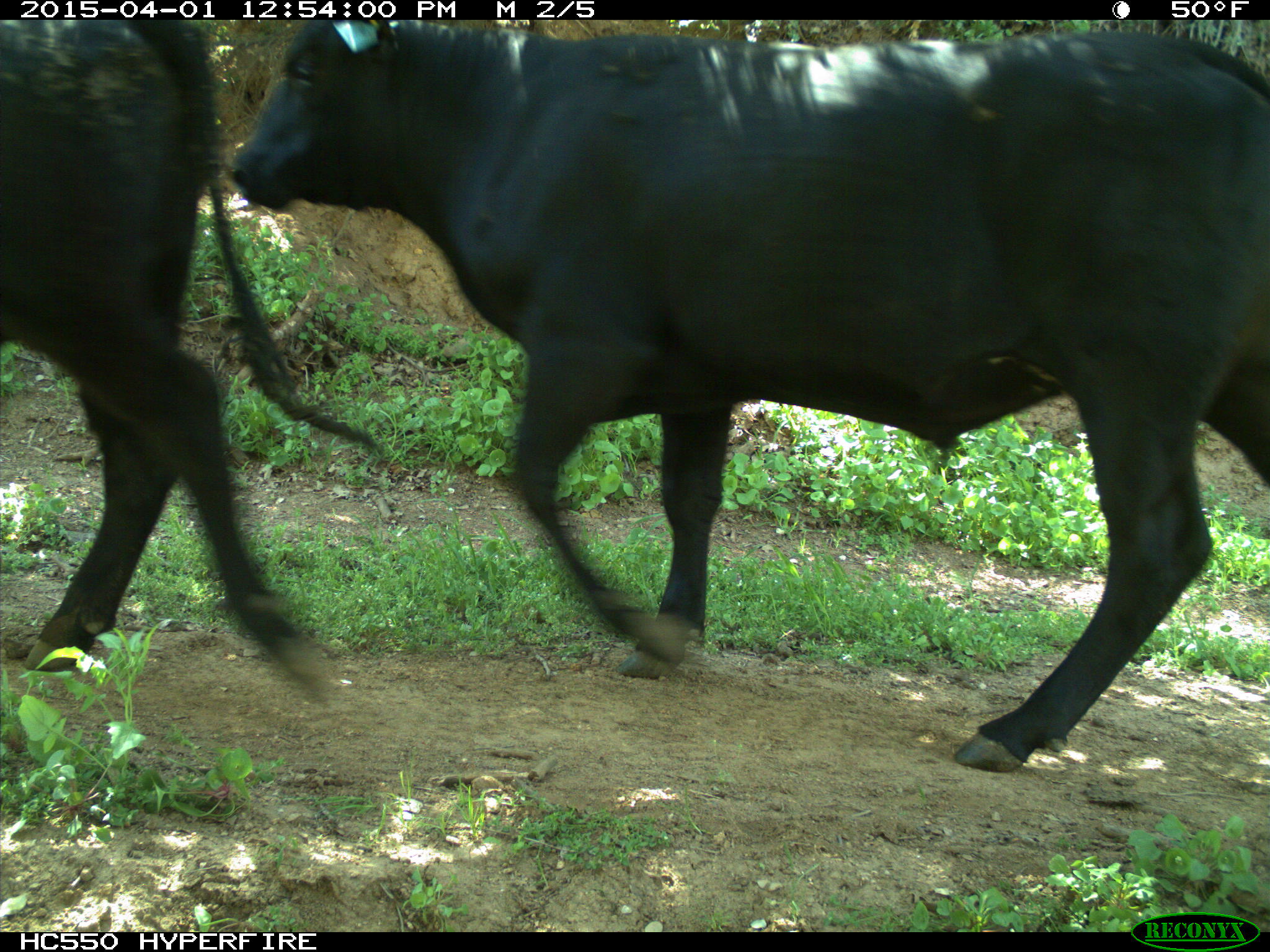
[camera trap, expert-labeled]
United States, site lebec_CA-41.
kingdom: Animalia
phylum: Chordata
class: Mammalia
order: Artiodactyla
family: Bovidae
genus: Bos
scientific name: Bos taurus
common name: domestic cow